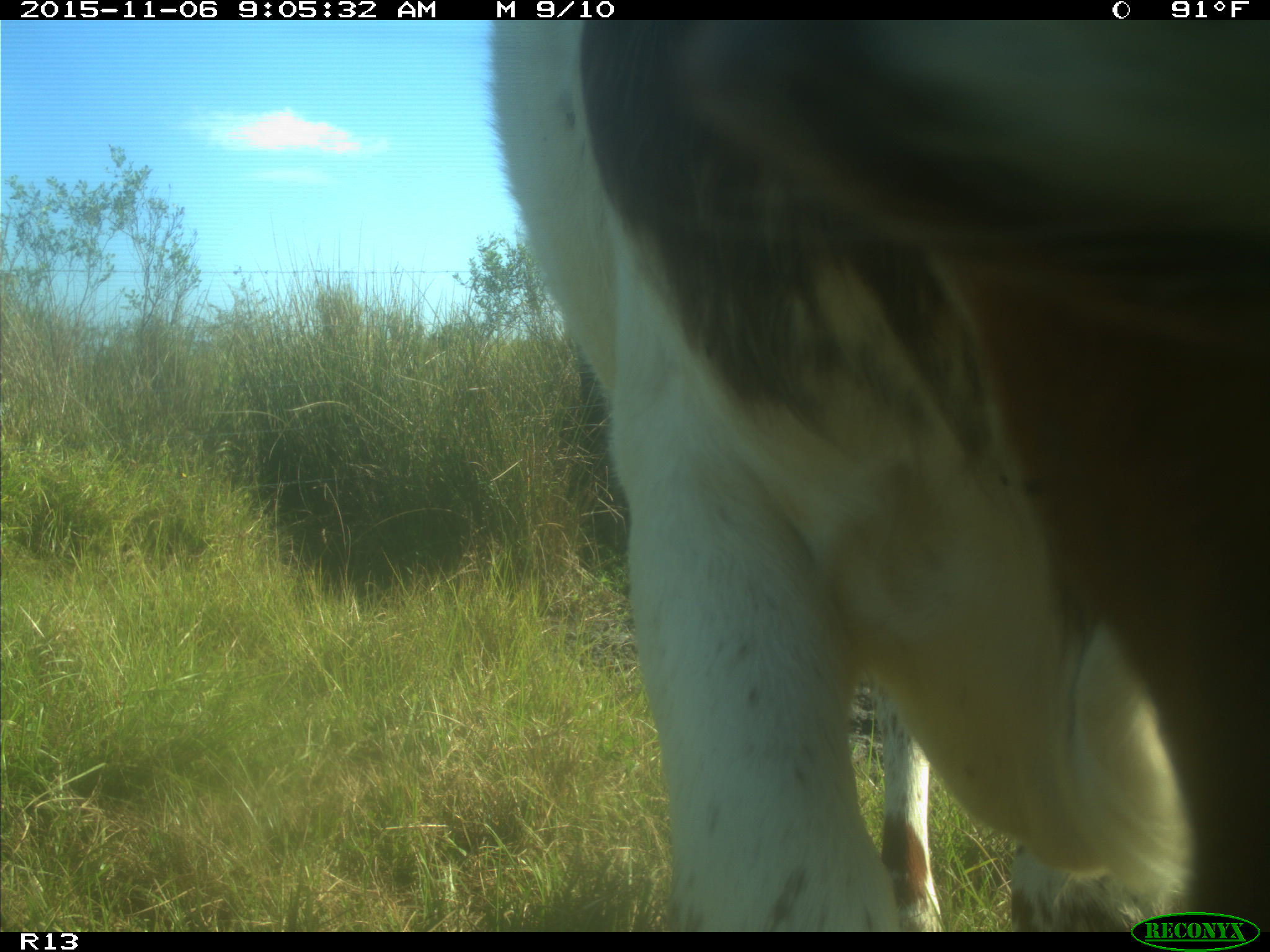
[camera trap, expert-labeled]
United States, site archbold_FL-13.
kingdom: Animalia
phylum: Chordata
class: Mammalia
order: Artiodactyla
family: Bovidae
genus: Bos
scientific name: Bos taurus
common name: domestic cow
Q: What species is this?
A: Bos taurus (domestic cow).